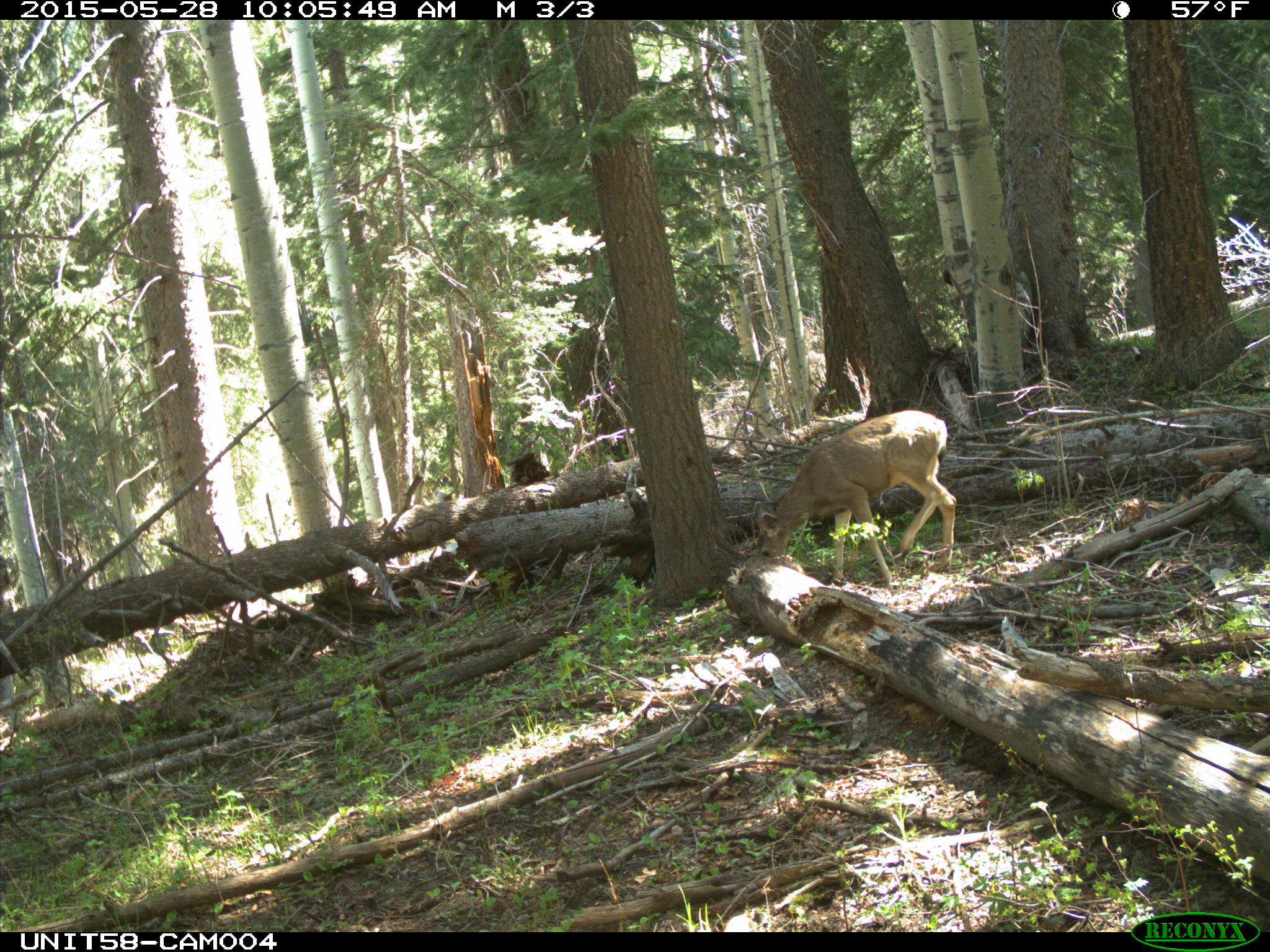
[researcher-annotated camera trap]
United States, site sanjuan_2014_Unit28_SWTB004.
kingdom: Animalia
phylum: Chordata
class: Mammalia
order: Artiodactyla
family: Cervidae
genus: Odocoileus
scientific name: Odocoileus hemionus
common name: mule deer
Odocoileus hemionus (mule deer).